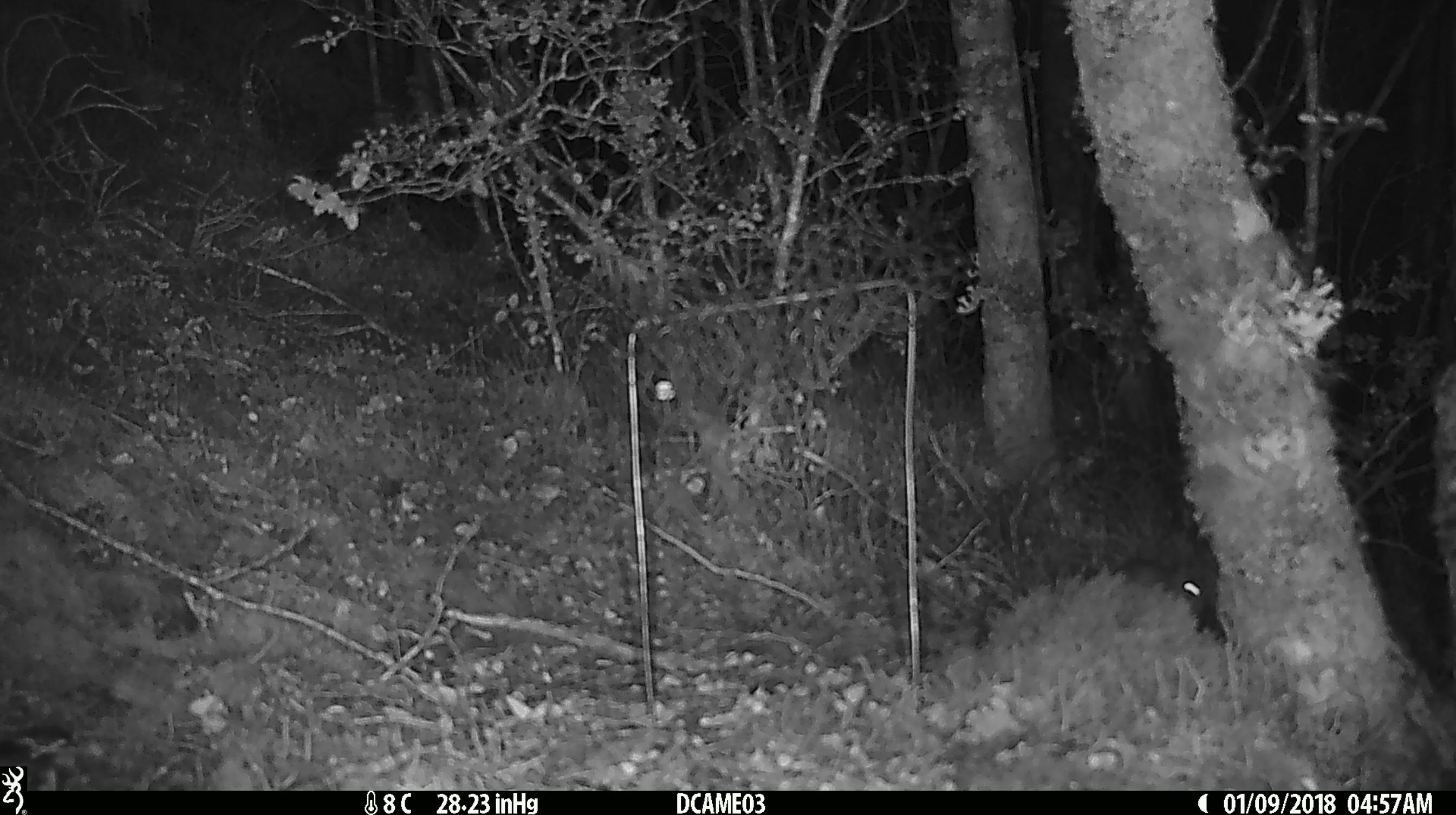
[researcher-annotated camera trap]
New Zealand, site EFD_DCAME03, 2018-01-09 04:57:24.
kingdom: Animalia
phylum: Chordata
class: Mammalia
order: Rodentia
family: Muridae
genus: Mus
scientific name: Mus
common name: mouse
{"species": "mouse (Mus)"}